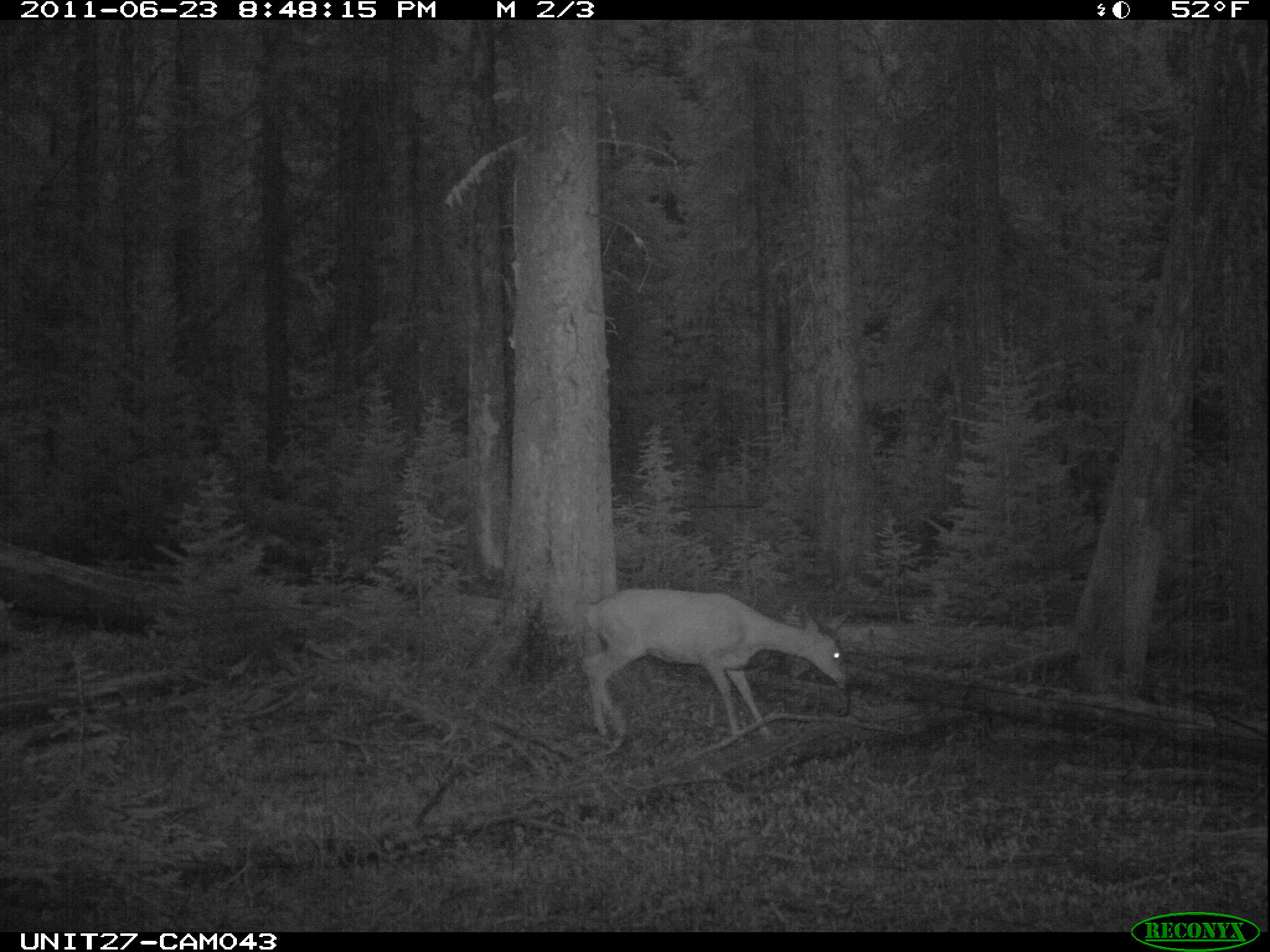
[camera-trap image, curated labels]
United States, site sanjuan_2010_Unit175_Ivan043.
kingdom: Animalia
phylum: Chordata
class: Mammalia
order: Artiodactyla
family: Cervidae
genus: Odocoileus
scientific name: Odocoileus hemionus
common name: mule deer